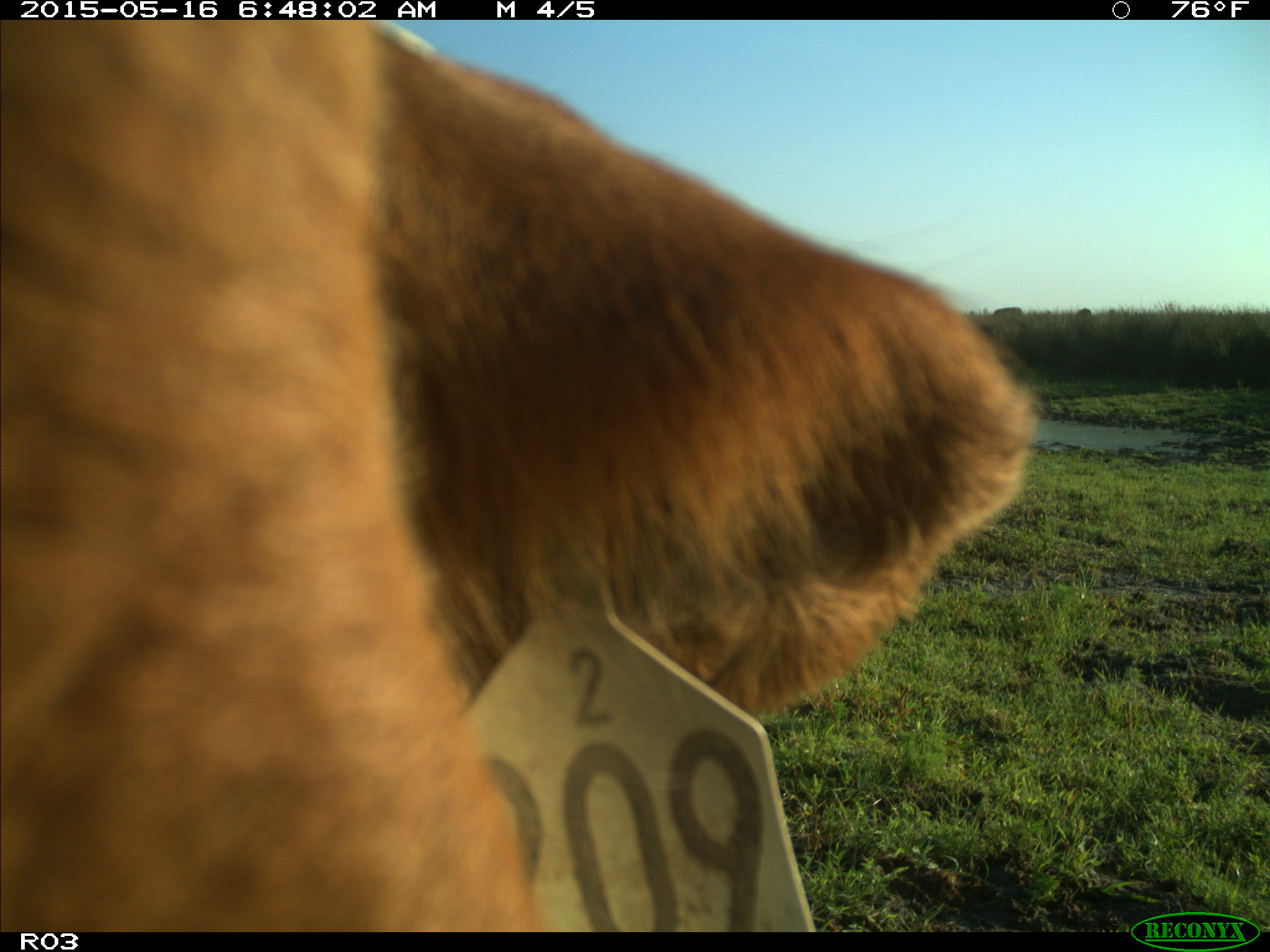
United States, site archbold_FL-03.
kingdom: Animalia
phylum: Chordata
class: Mammalia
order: Artiodactyla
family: Bovidae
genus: Bos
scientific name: Bos taurus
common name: domestic cow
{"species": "Bos taurus (domestic cow)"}